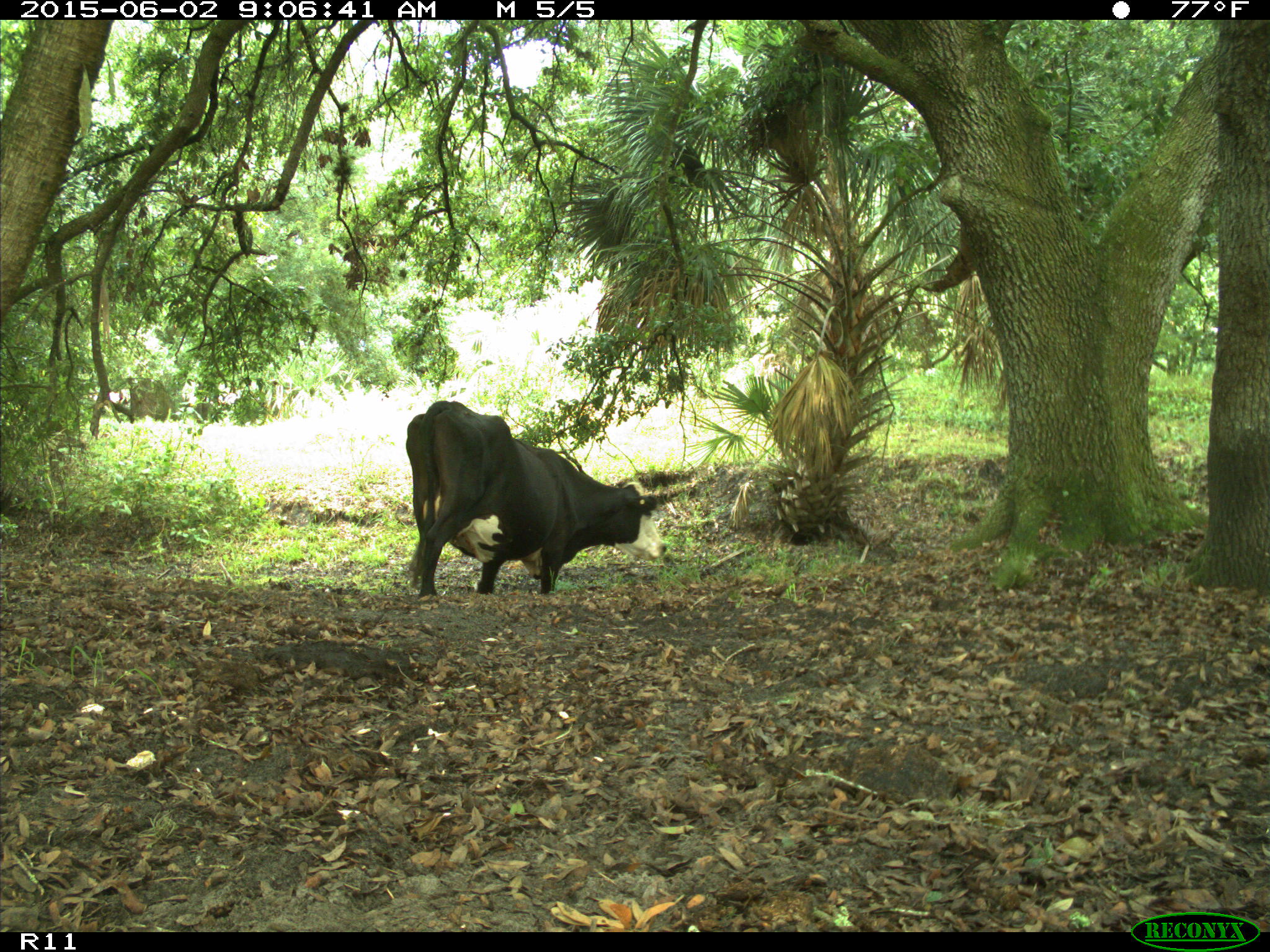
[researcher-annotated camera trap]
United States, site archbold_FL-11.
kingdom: Animalia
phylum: Chordata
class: Mammalia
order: Artiodactyla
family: Bovidae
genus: Bos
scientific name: Bos taurus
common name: domestic cow